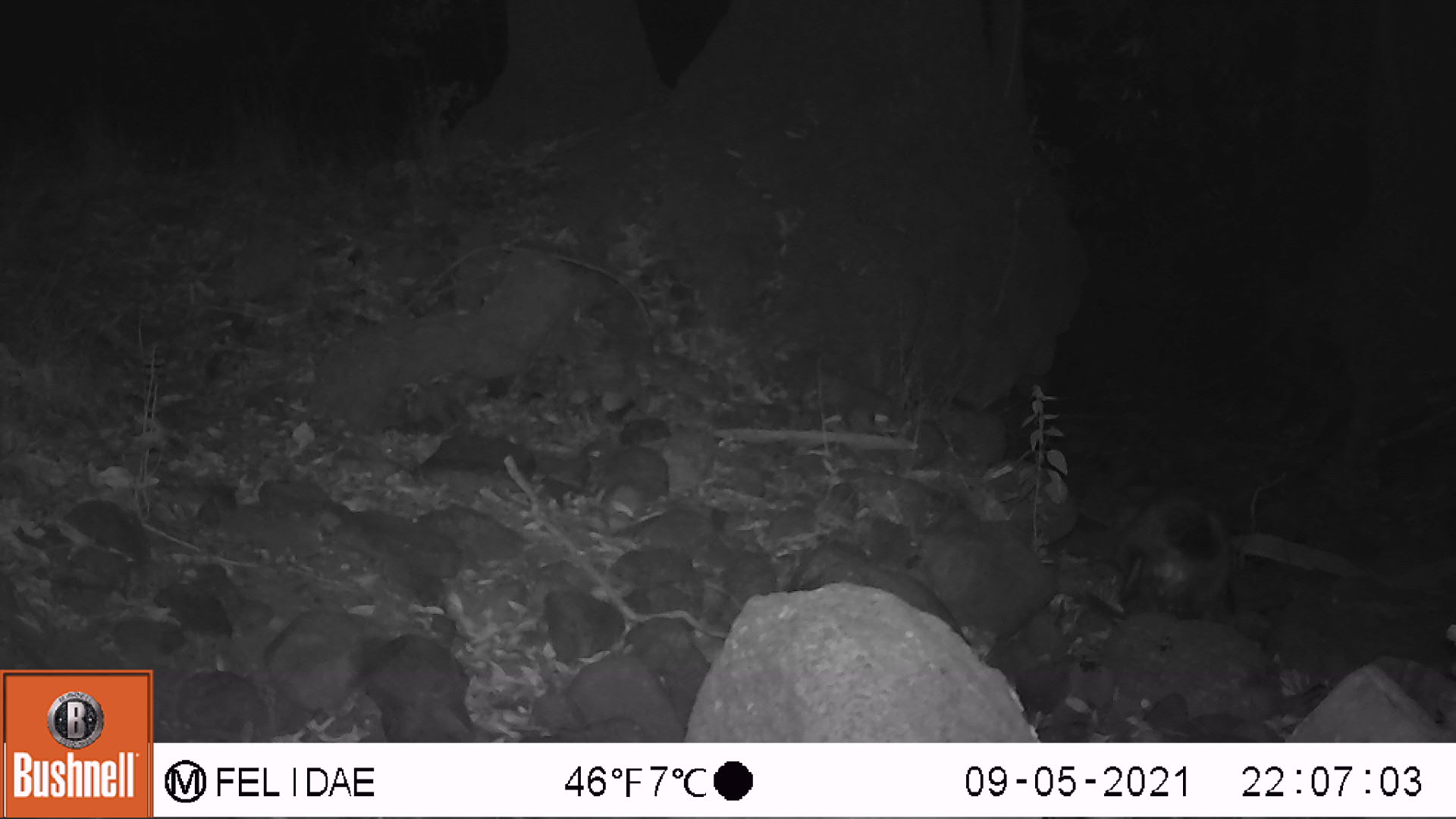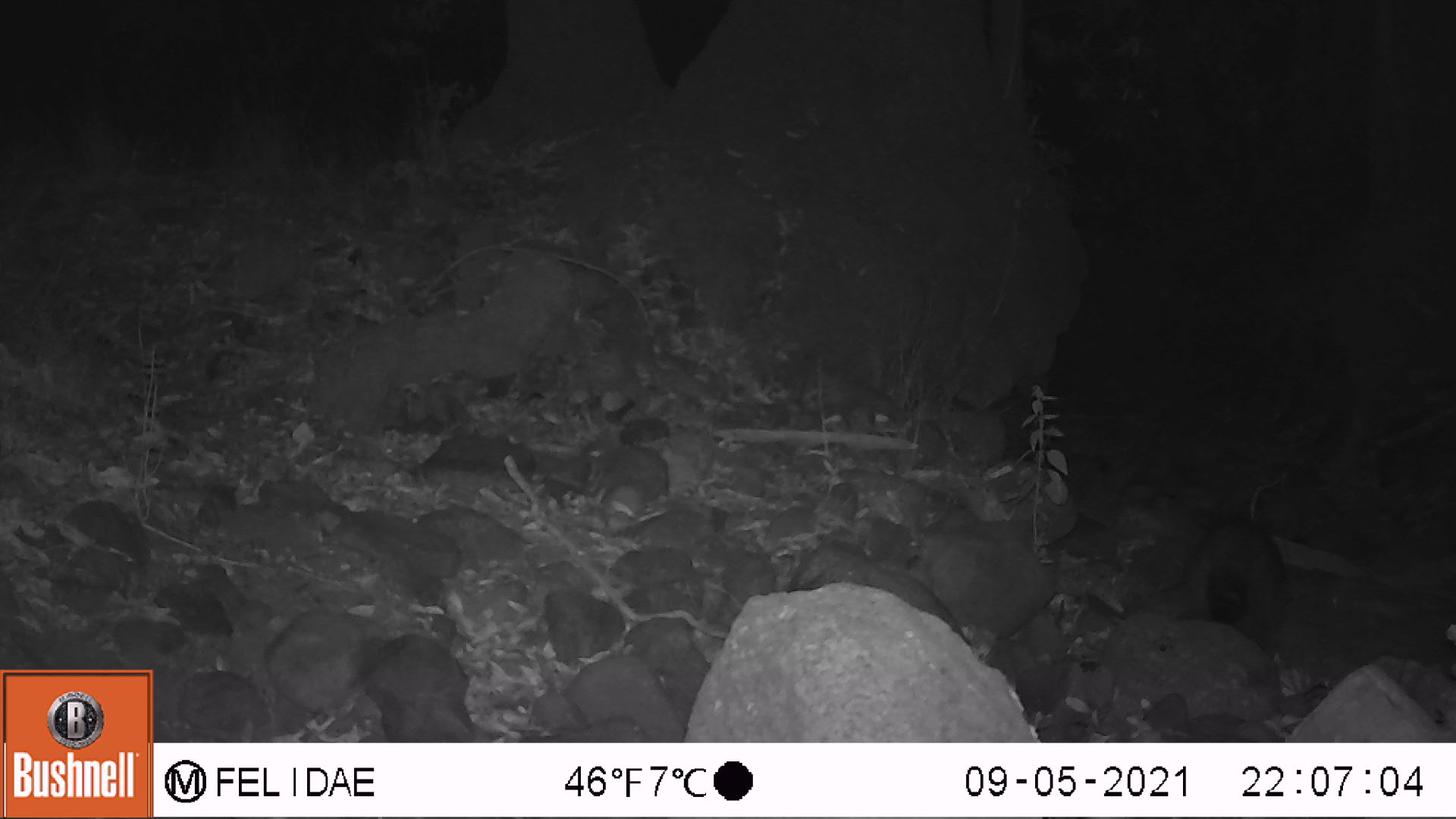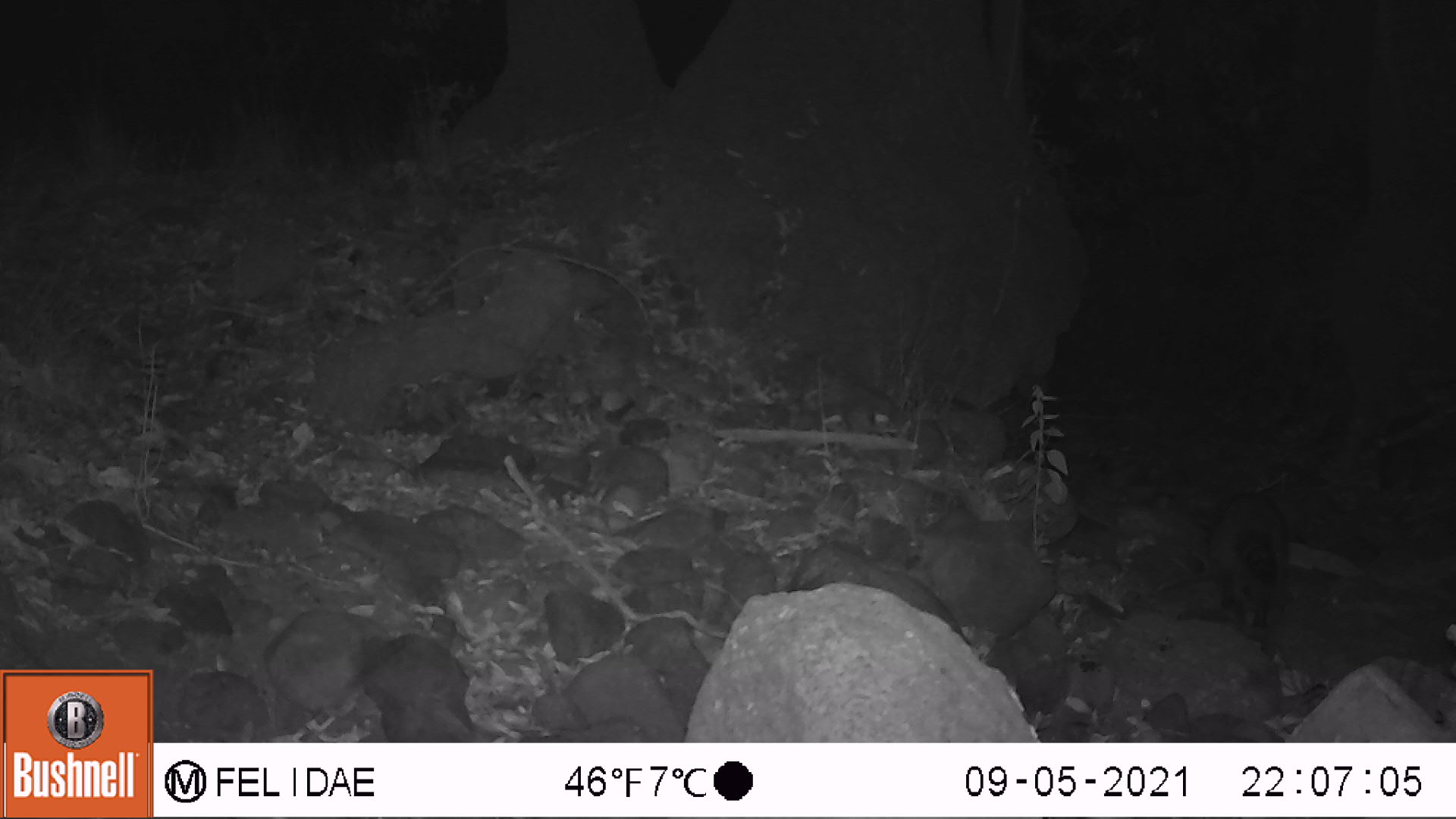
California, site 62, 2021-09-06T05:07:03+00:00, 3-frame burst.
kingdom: Animalia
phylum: Chordata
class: Mammalia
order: Carnivora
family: Procyonidae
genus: Procyon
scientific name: Procyon lotor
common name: raccoon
Raccoon (Procyon lotor).